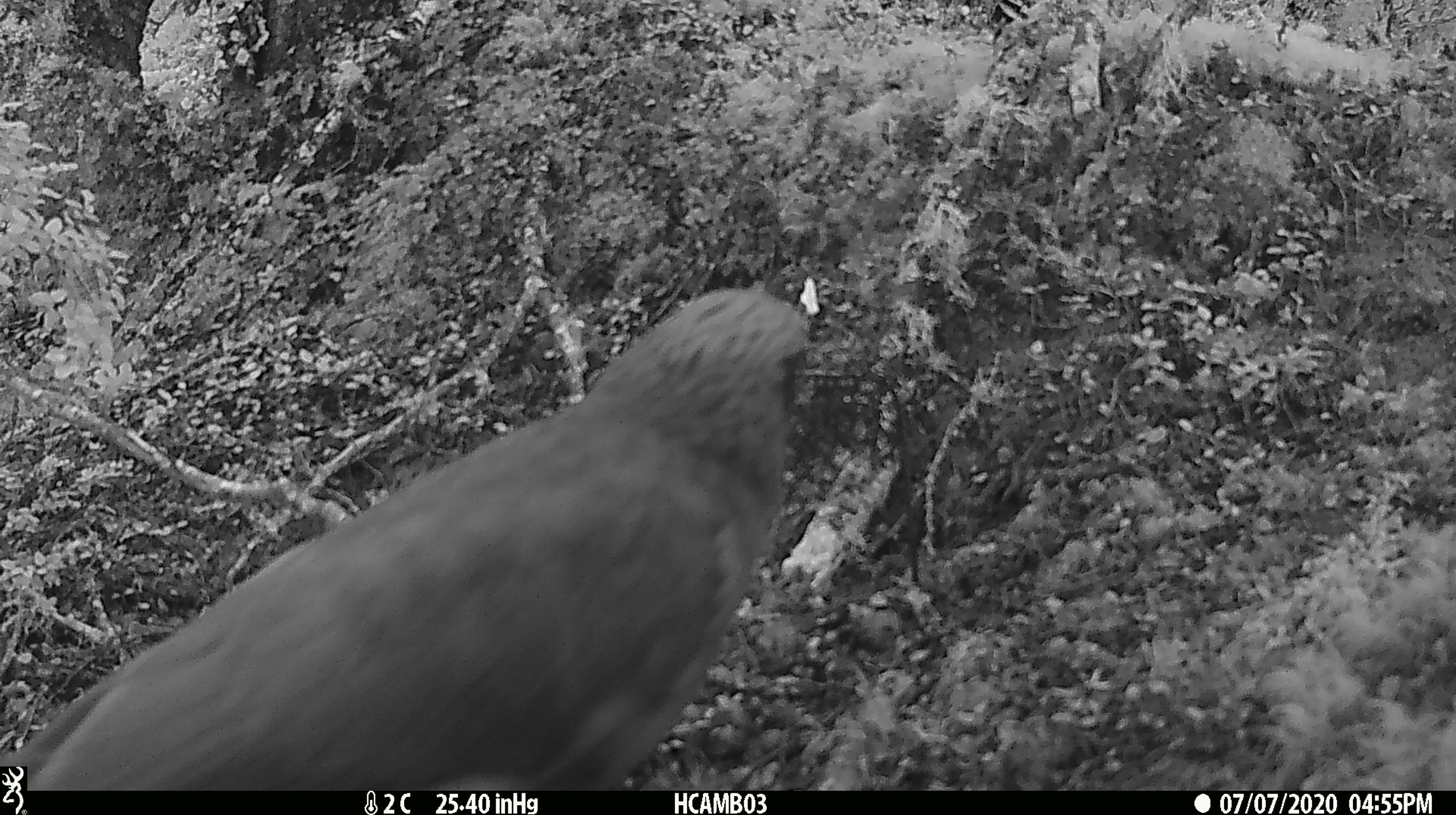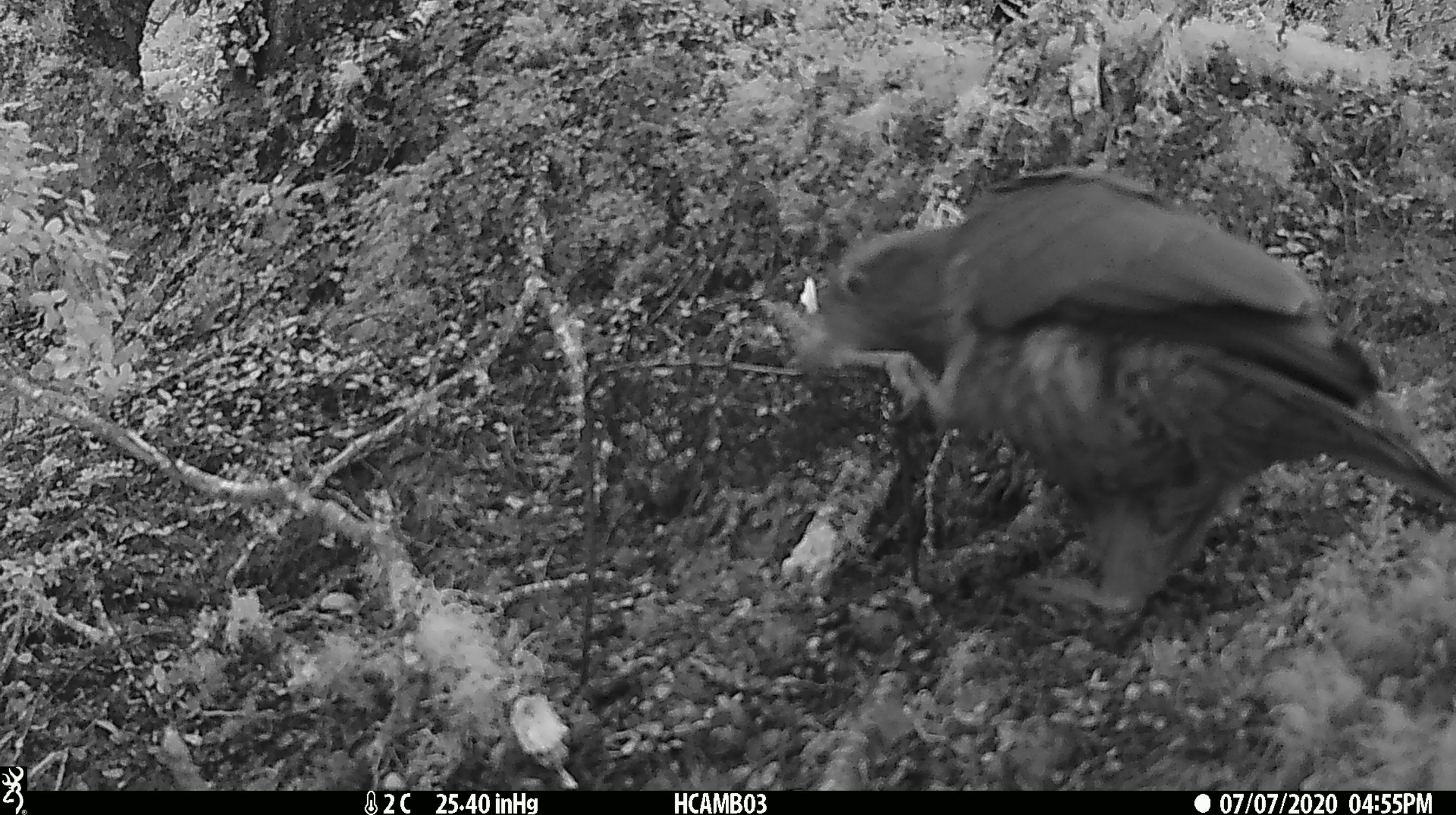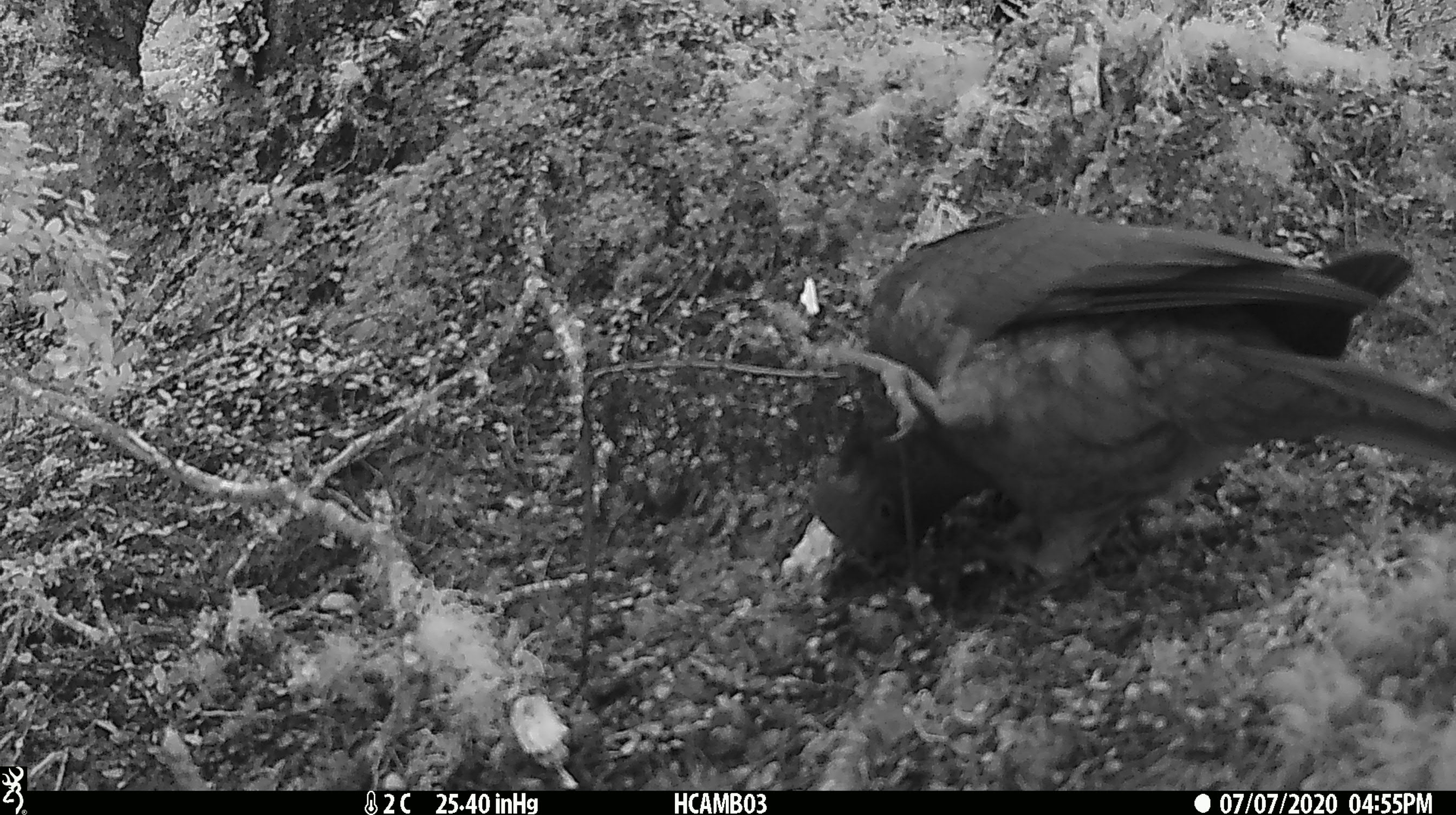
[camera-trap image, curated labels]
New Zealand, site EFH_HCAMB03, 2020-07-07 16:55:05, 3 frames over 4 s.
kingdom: Animalia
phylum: Chordata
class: Aves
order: Psittaciformes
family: Strigopidae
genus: Nestor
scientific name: Nestor notabilis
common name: kea